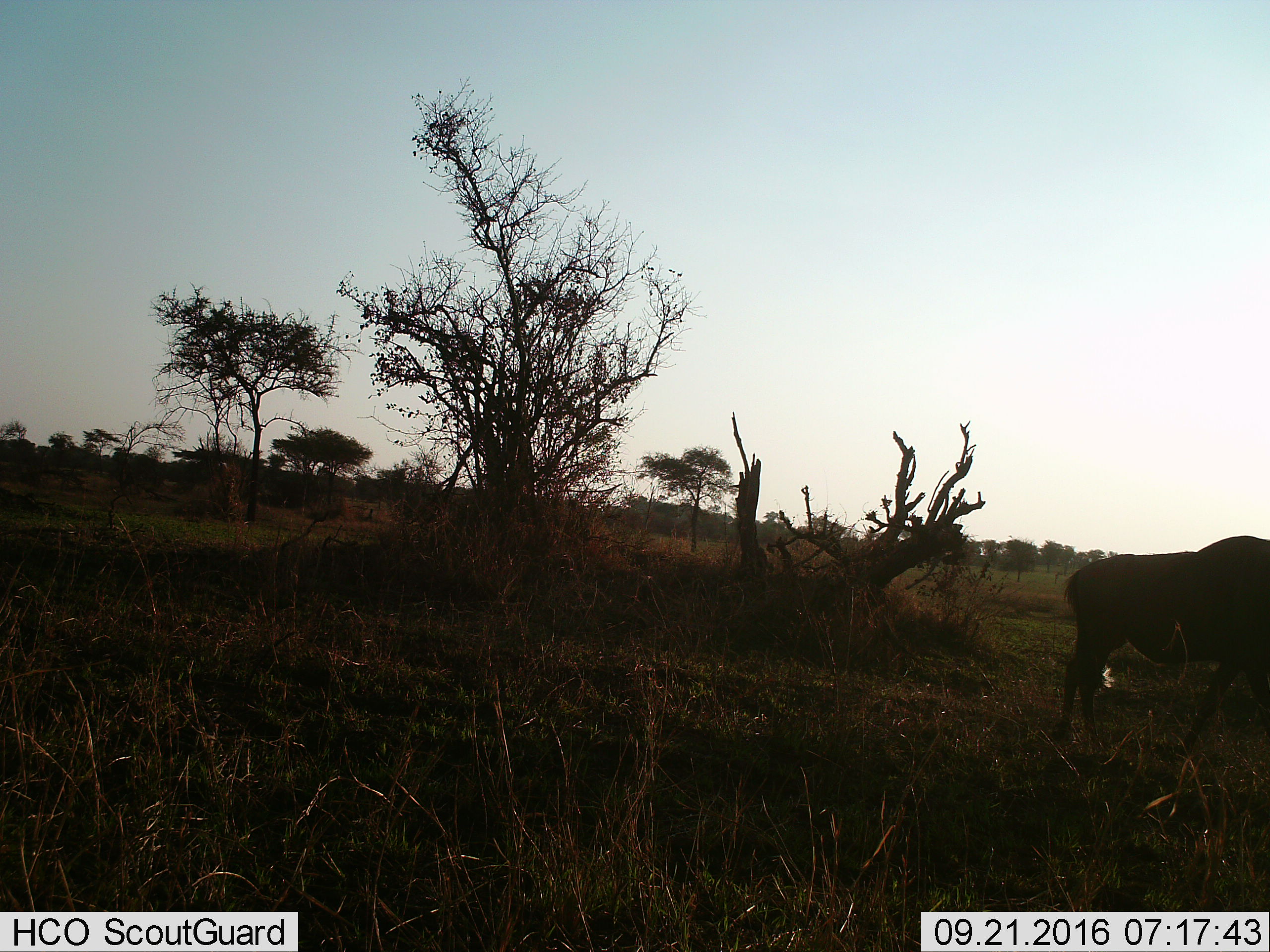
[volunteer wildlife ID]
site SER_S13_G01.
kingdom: Animalia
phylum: Chordata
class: Mammalia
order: Artiodactyla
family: Bovidae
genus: Connochaetes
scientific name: Connochaetes taurinus taurinus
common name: blue wildebeest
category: wildebeestblue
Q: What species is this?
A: Wildebeestblue (blue wildebeest) (Connochaetes taurinus taurinus).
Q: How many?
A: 1.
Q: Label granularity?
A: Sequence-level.